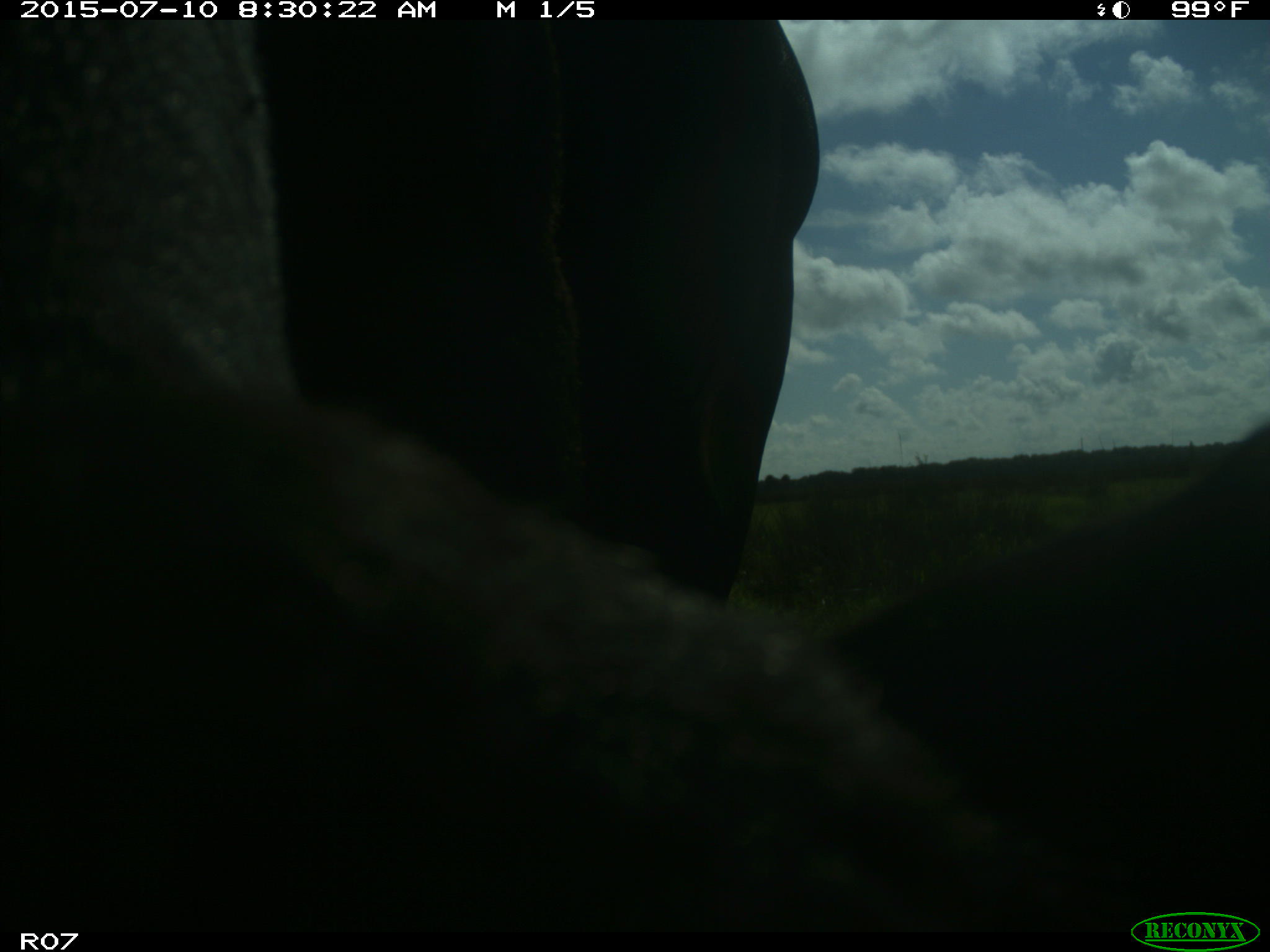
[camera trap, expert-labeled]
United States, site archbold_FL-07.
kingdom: Animalia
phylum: Chordata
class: Mammalia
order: Artiodactyla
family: Bovidae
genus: Bos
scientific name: Bos taurus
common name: domestic cow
Bos taurus (domestic cow).